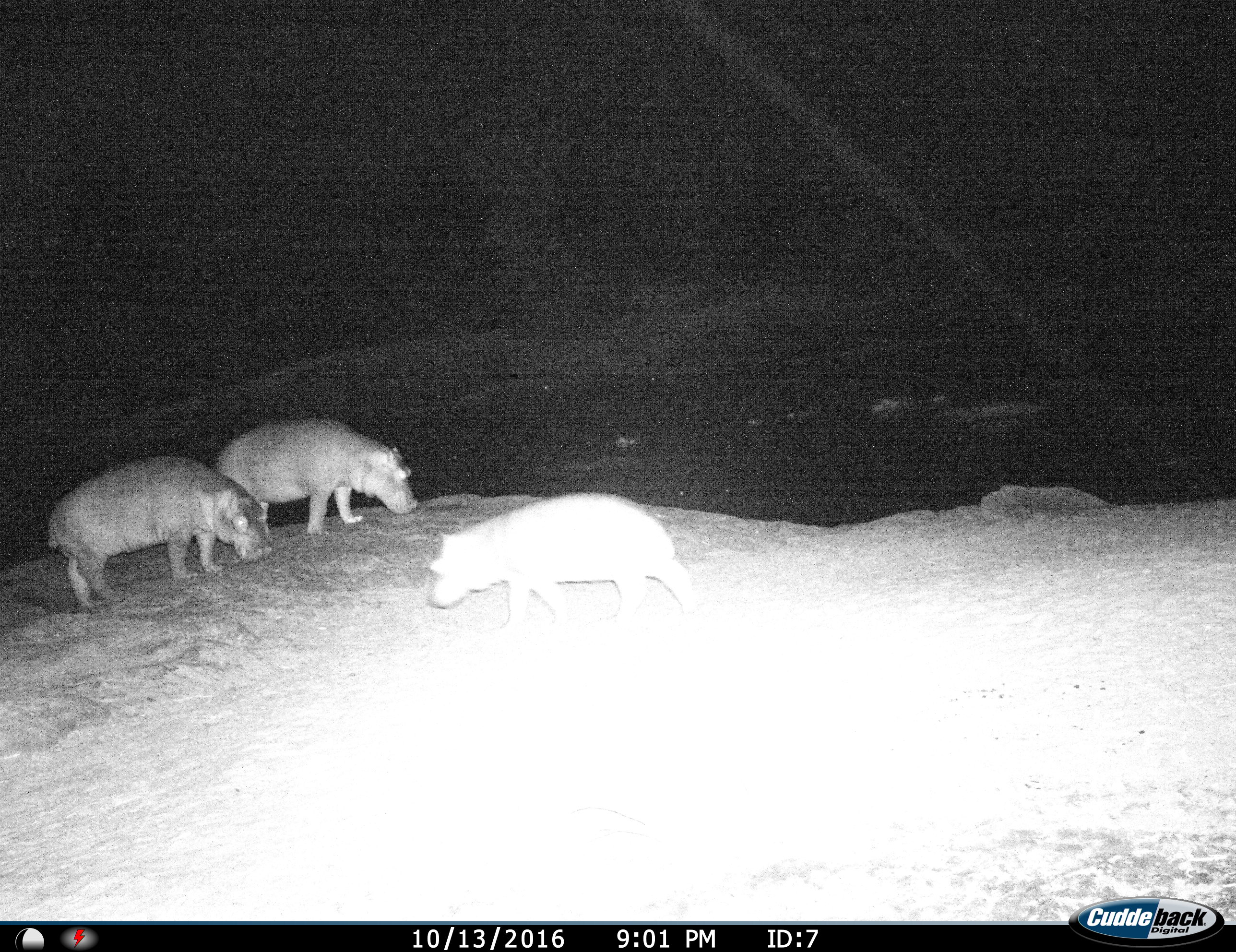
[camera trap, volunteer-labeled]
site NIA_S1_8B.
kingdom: Animalia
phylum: Chordata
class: Mammalia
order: Artiodactyla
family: Hippopotamidae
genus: Hippopotamus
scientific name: Hippopotamus amphibius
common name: hippopotamus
Hippopotamus (Hippopotamus amphibius), count 3. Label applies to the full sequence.